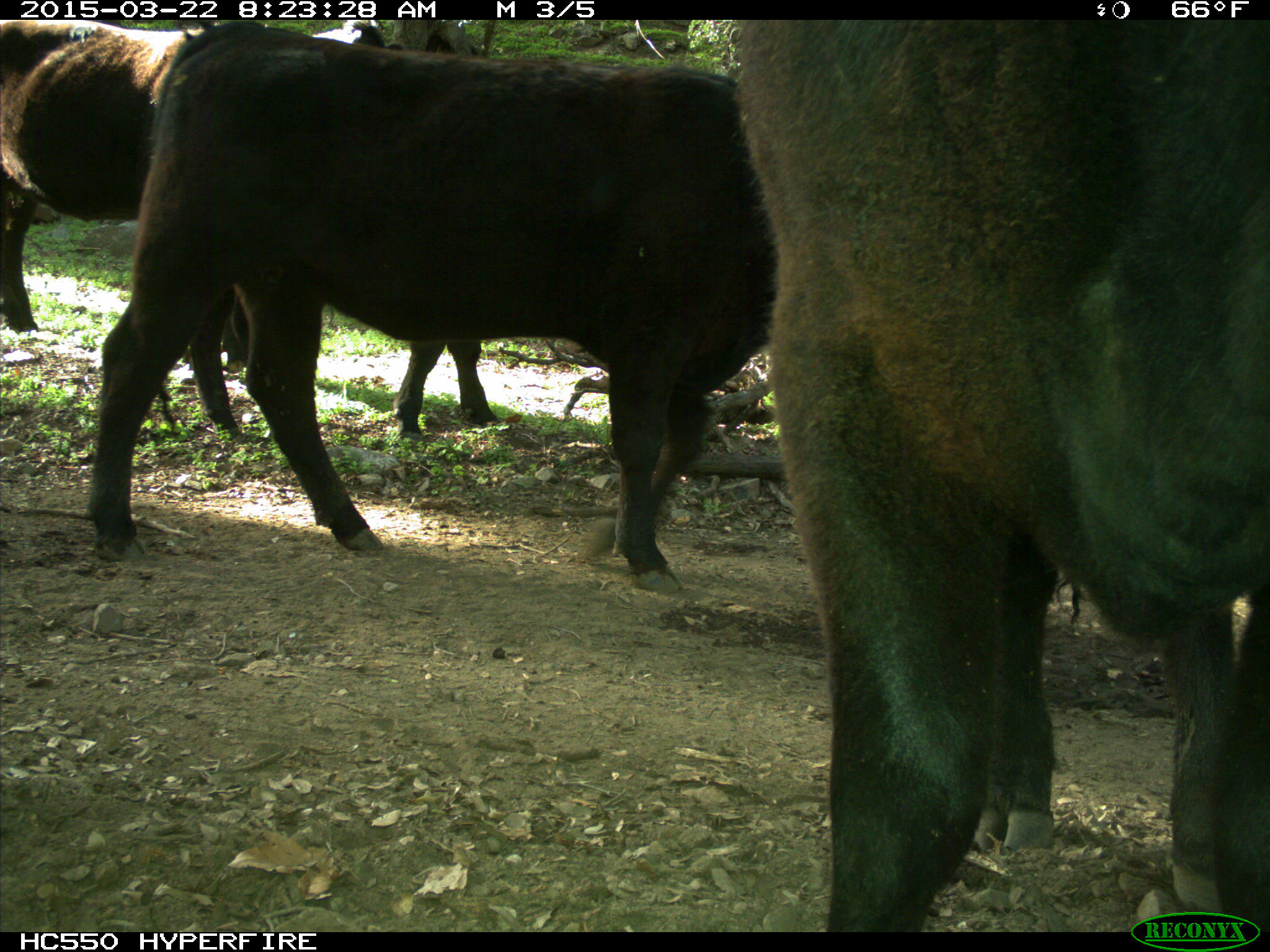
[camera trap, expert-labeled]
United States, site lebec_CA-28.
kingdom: Animalia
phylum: Chordata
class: Mammalia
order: Artiodactyla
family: Bovidae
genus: Bos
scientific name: Bos taurus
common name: domestic cow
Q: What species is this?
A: Bos taurus (domestic cow).